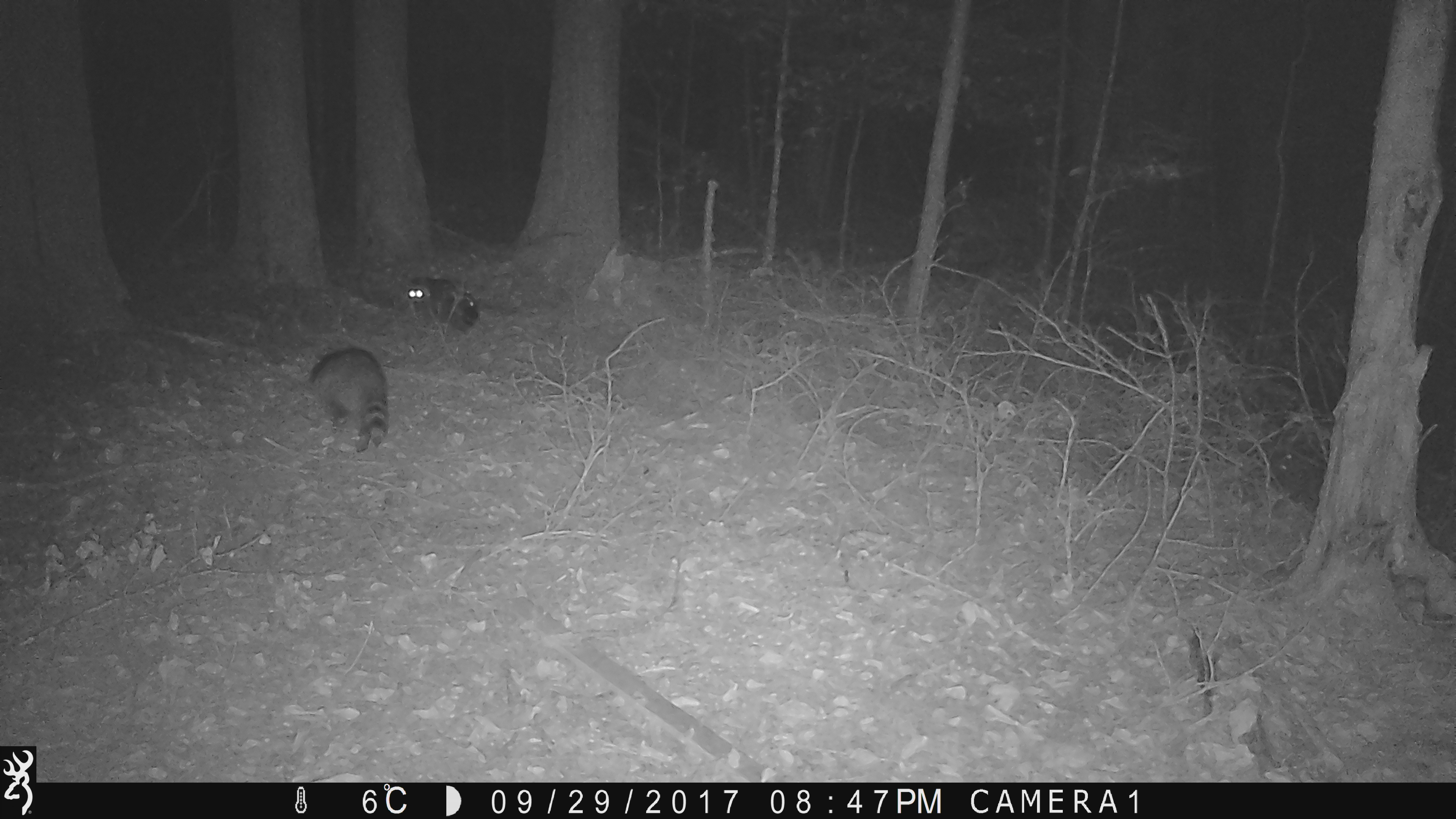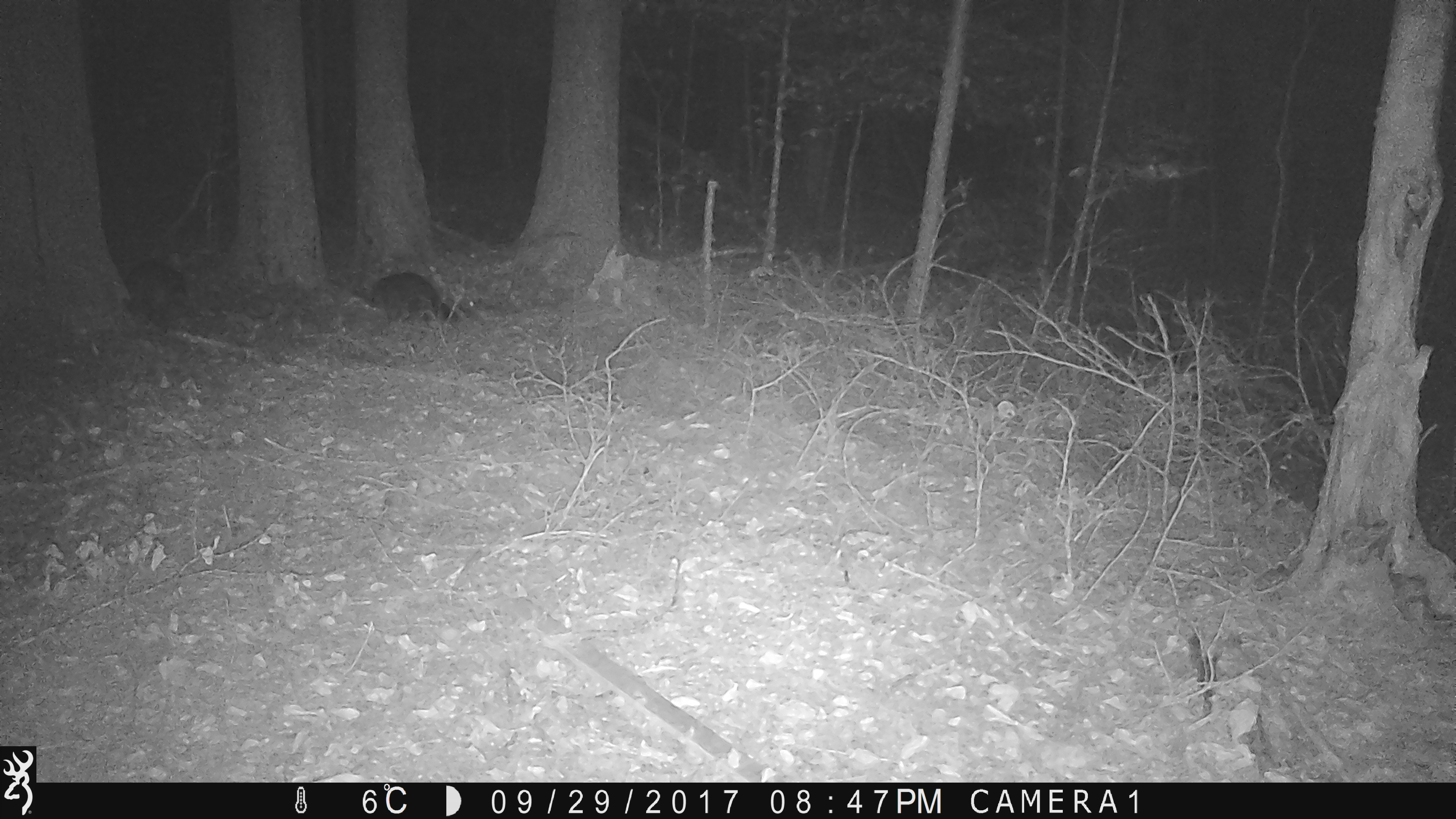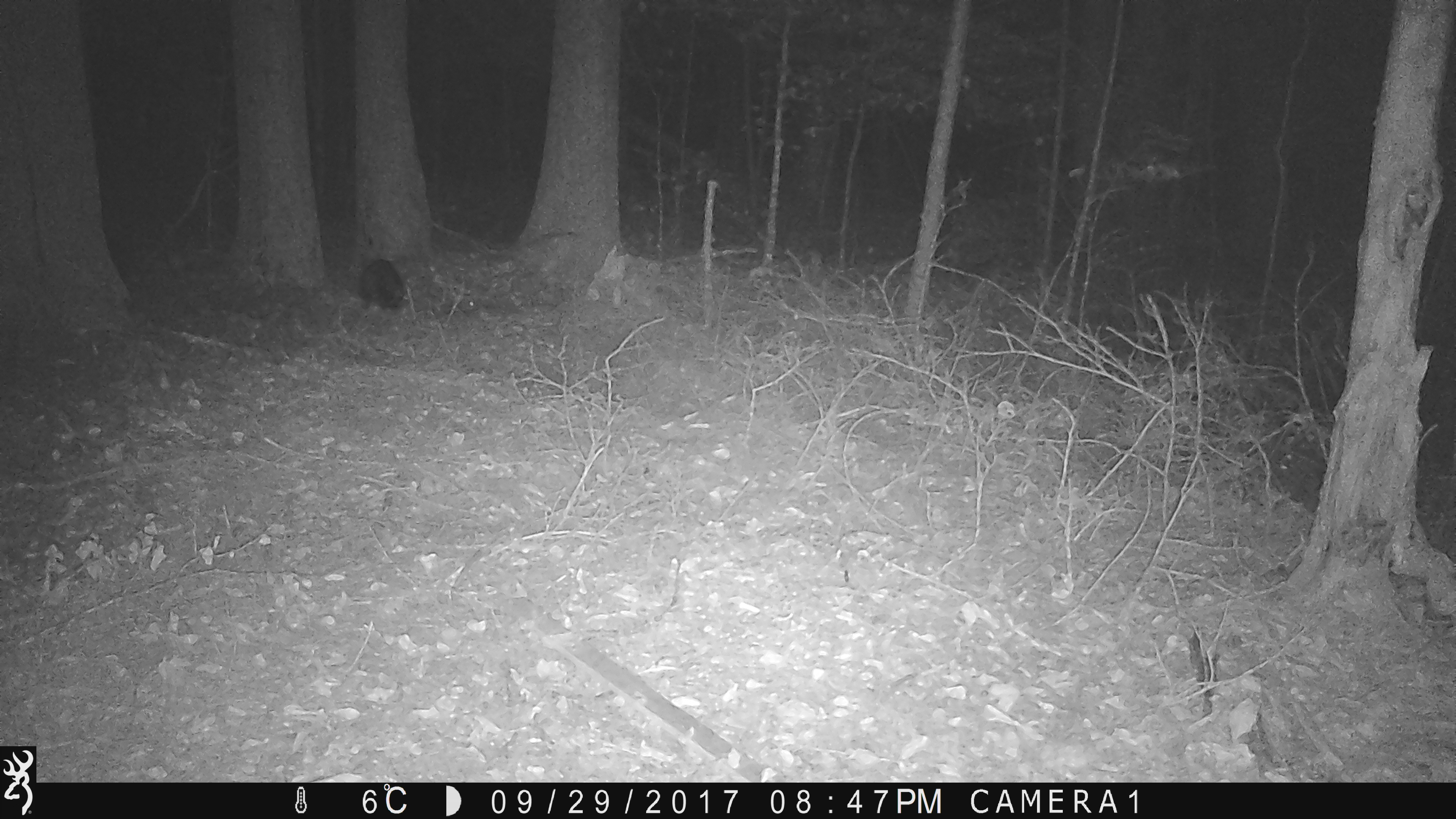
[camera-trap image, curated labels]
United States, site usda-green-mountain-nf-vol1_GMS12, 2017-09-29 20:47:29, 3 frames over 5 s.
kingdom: Animalia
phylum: Chordata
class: Mammalia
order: Carnivora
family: Procyonidae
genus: Procyon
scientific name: Procyon lotor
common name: raccoon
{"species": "raccoon (Procyon lotor)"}